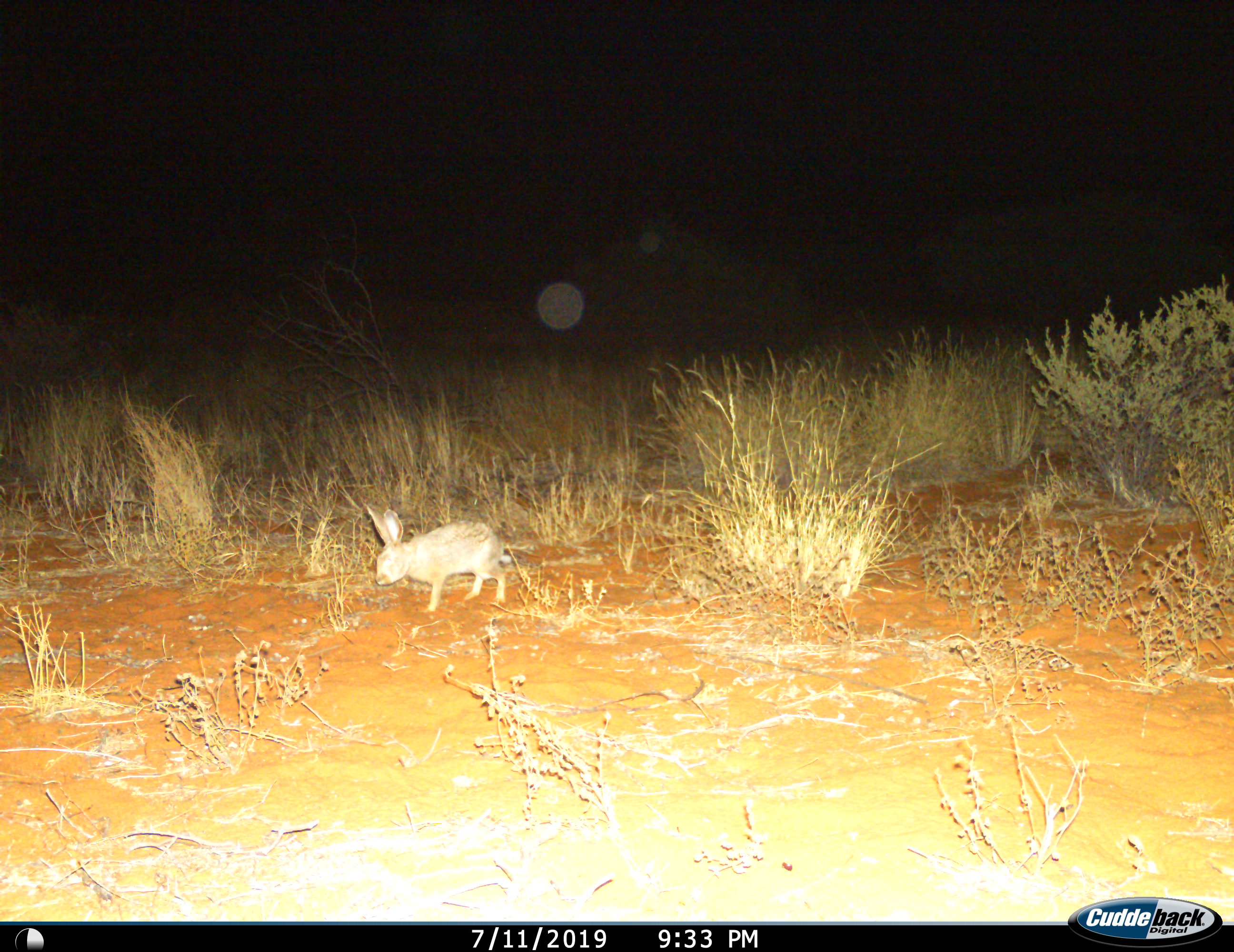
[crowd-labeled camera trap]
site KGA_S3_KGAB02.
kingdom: Animalia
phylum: Chordata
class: Mammalia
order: Lagomorpha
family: Leporidae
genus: Lepus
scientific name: Lepus capensis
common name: cape hare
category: harecape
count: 1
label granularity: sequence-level